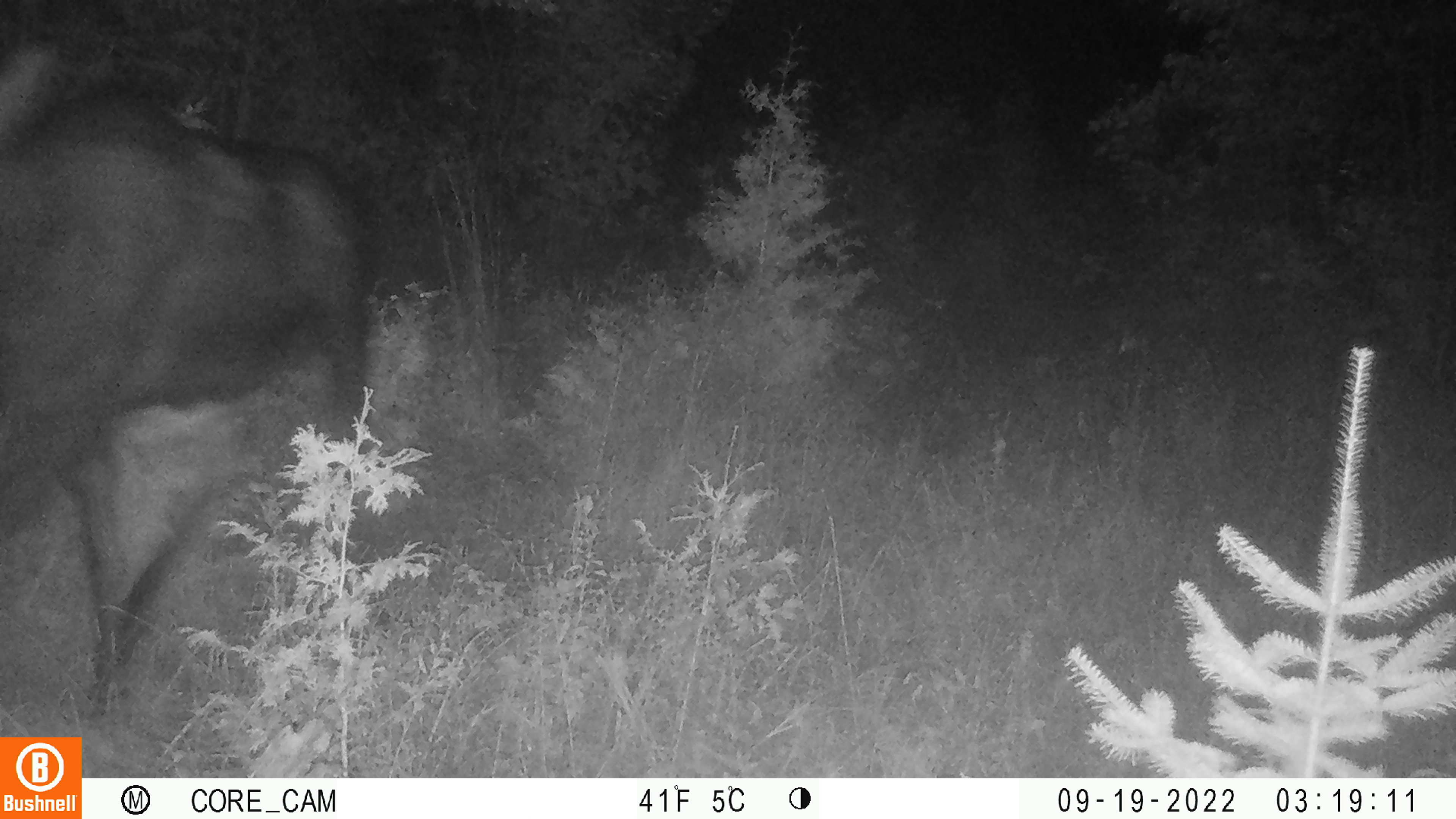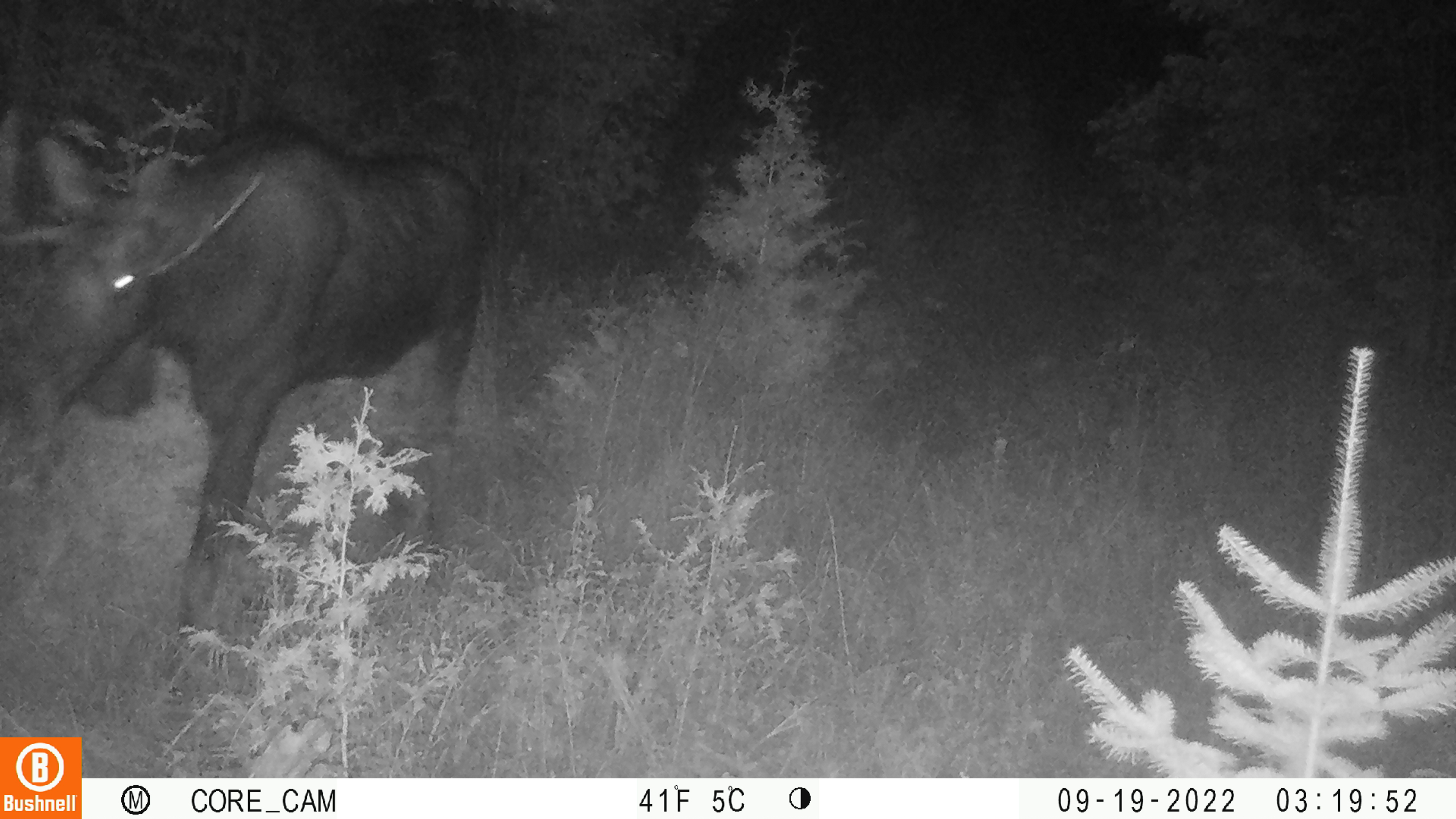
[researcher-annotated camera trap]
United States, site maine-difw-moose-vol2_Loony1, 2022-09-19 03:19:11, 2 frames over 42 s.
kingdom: Animalia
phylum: Chordata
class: Mammalia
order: Artiodactyla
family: Cervidae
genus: Alces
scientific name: Alces alces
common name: moose